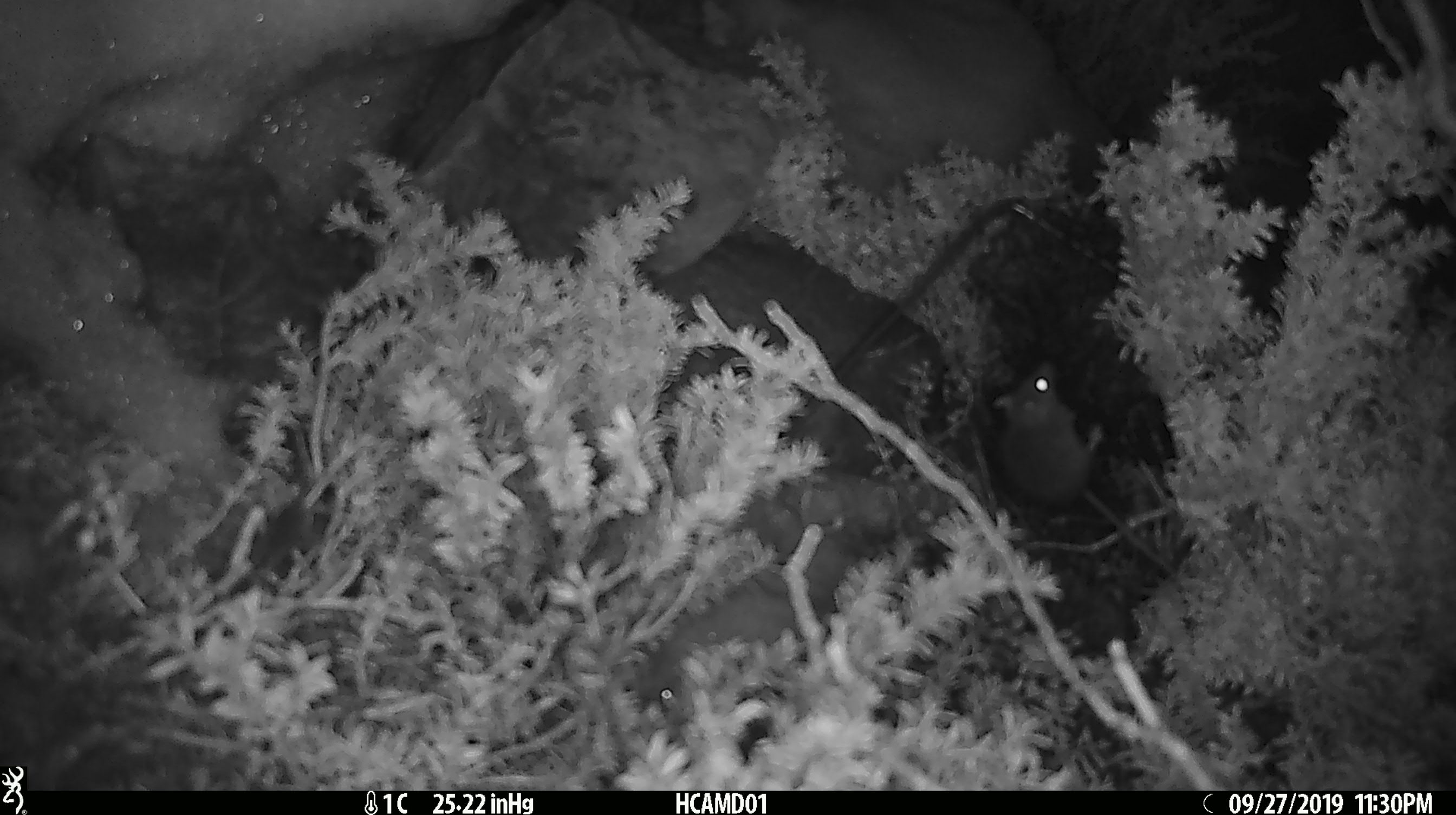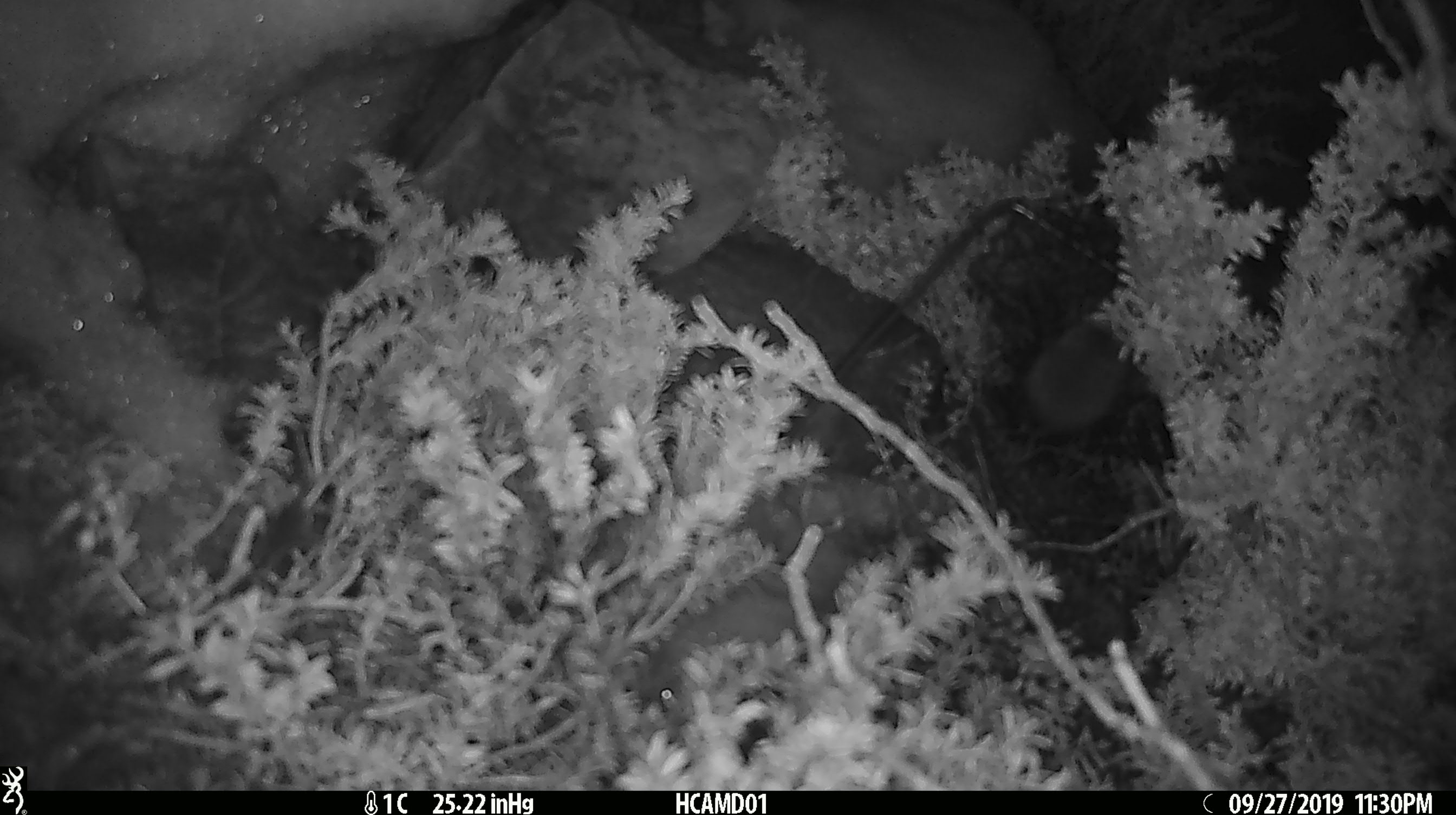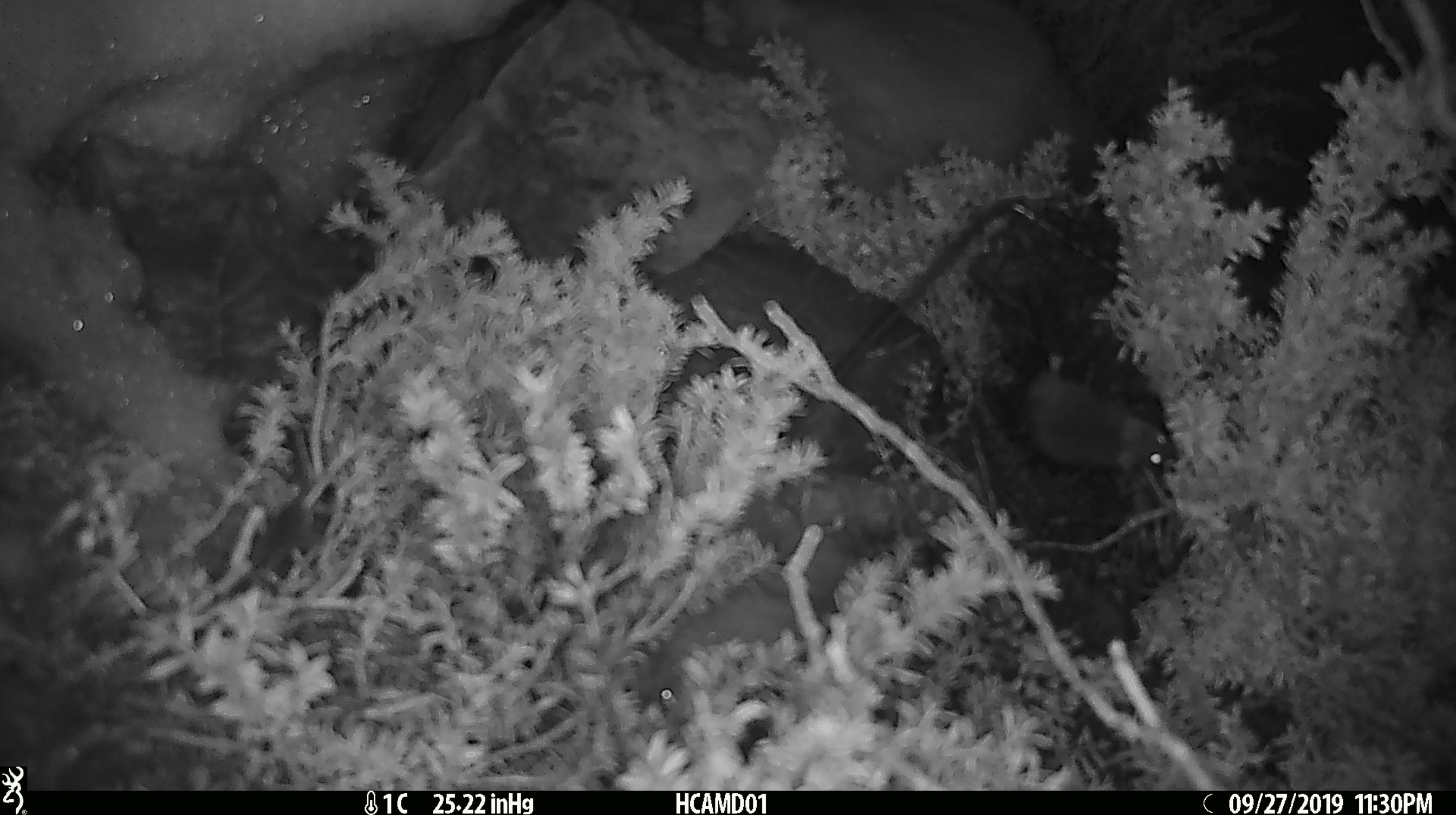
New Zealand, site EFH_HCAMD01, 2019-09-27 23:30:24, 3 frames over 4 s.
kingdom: Animalia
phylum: Chordata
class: Mammalia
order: Rodentia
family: Muridae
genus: Mus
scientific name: Mus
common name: mouse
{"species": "mouse (Mus)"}